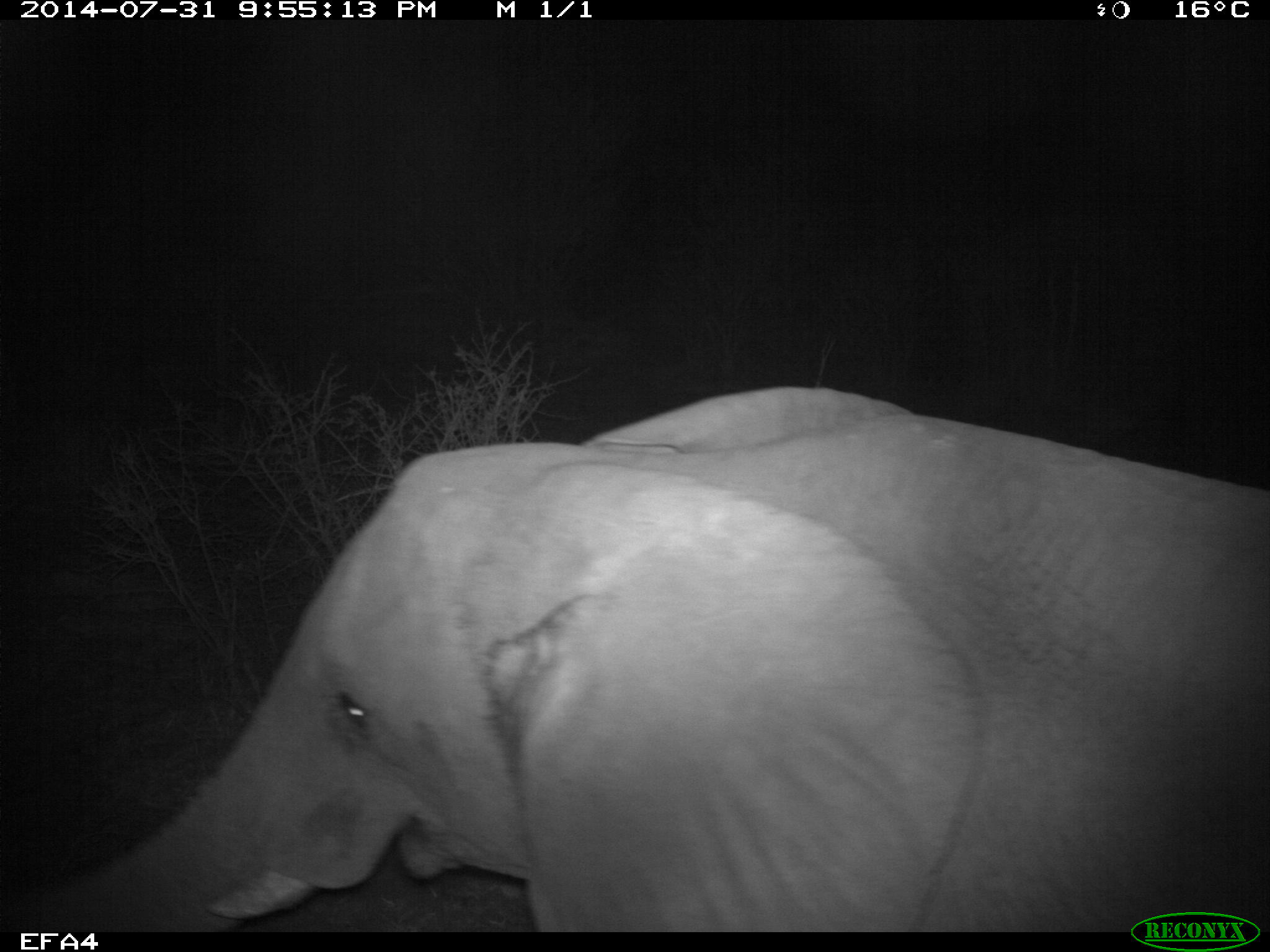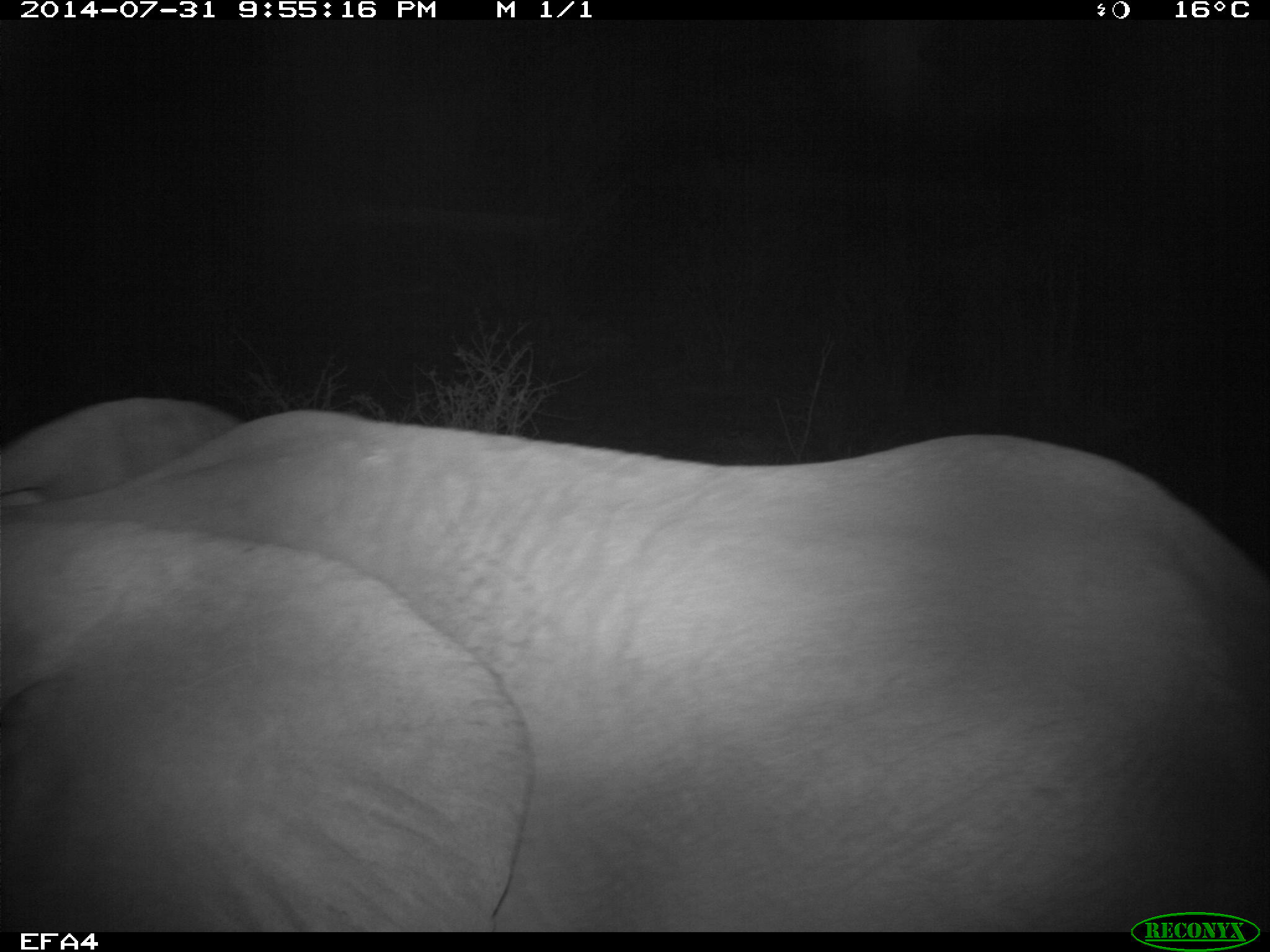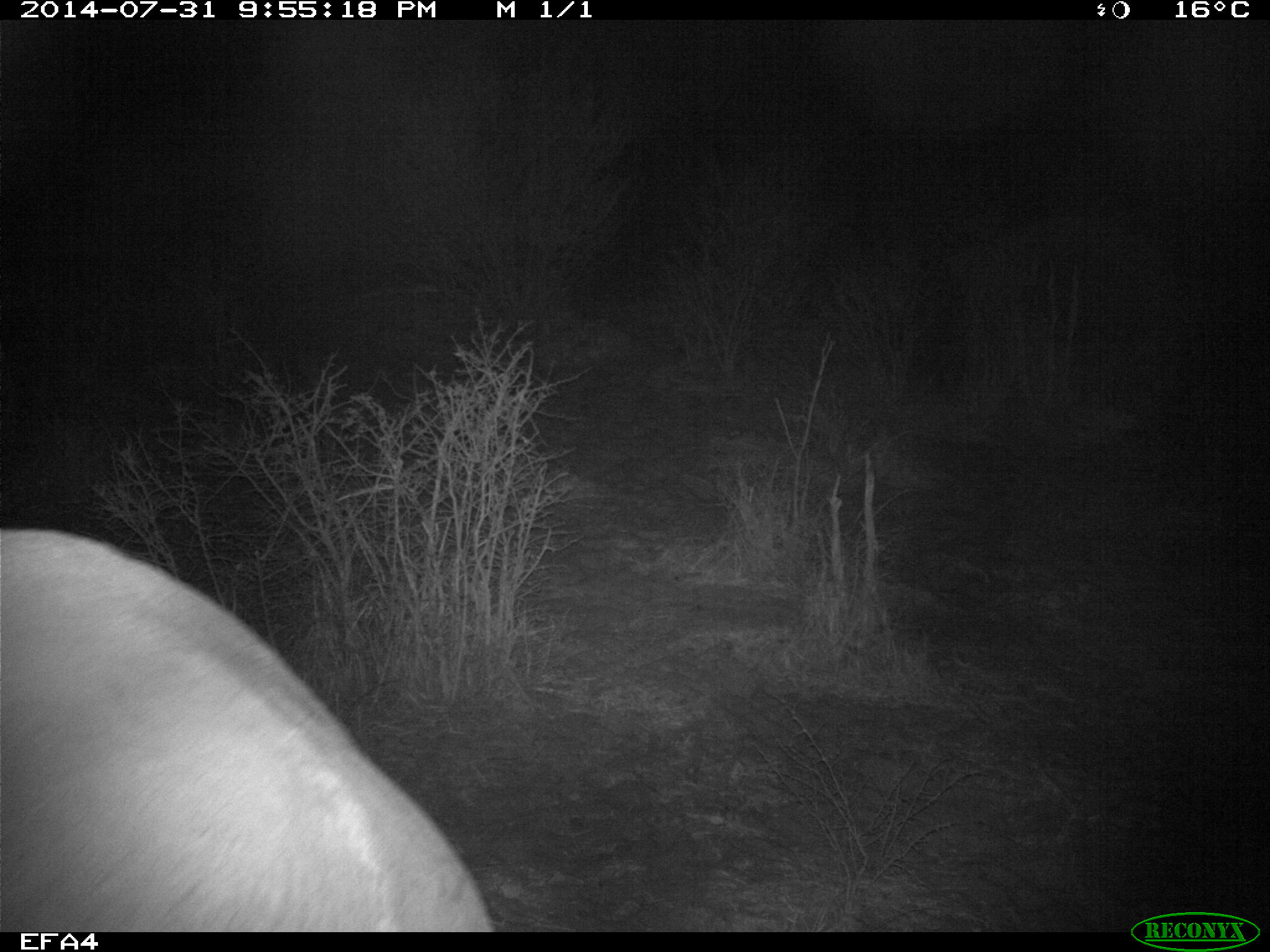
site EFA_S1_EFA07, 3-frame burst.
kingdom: Animalia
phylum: Chordata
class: Mammalia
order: Proboscidea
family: Elephantidae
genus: Loxodonta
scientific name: Loxodonta africana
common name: african bush elephant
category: elephant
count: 1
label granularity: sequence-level